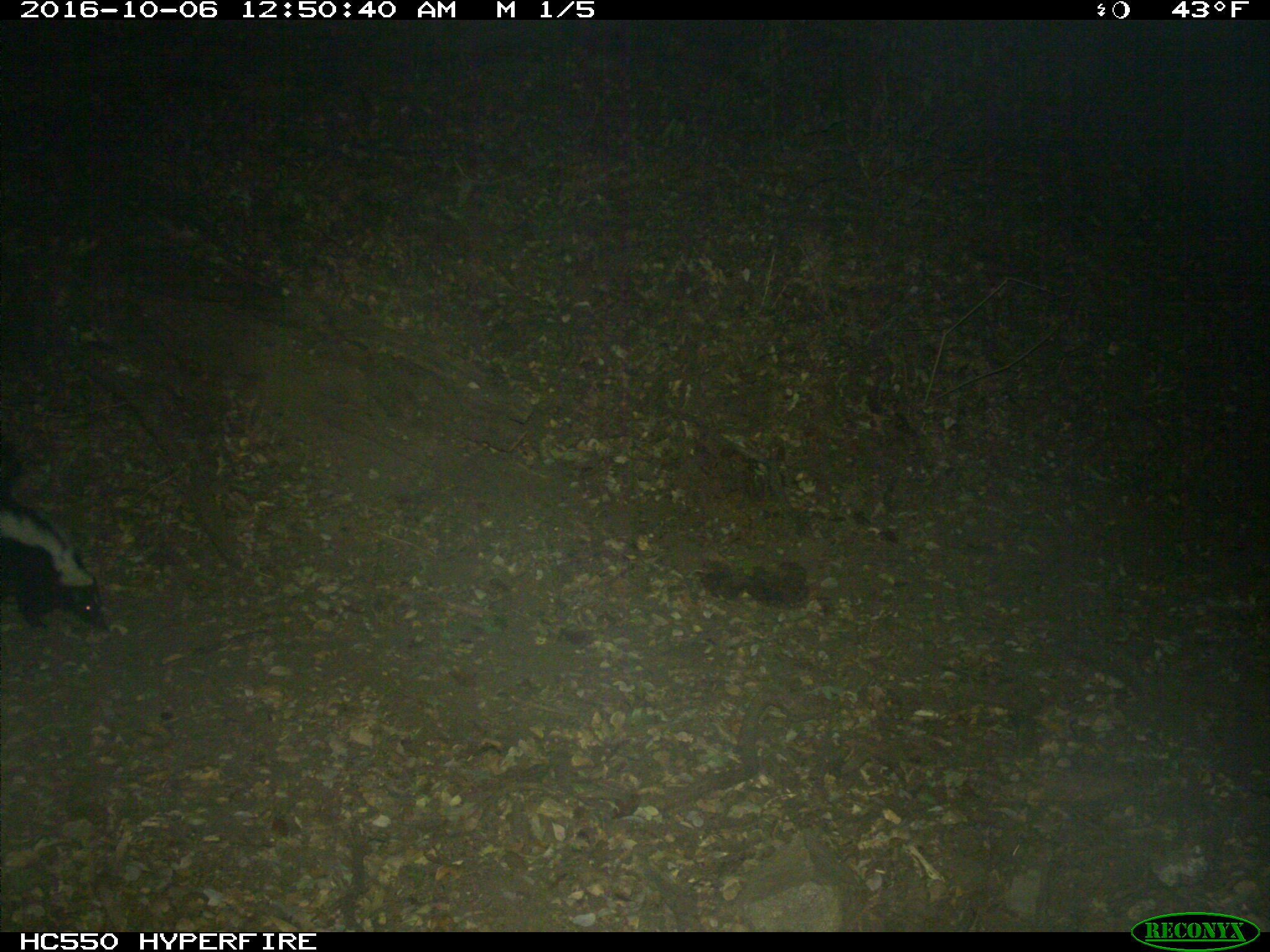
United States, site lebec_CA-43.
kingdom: Animalia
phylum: Chordata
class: Mammalia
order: Carnivora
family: Mephitidae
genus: Mephitis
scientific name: Mephitis mephitis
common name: striped skunk